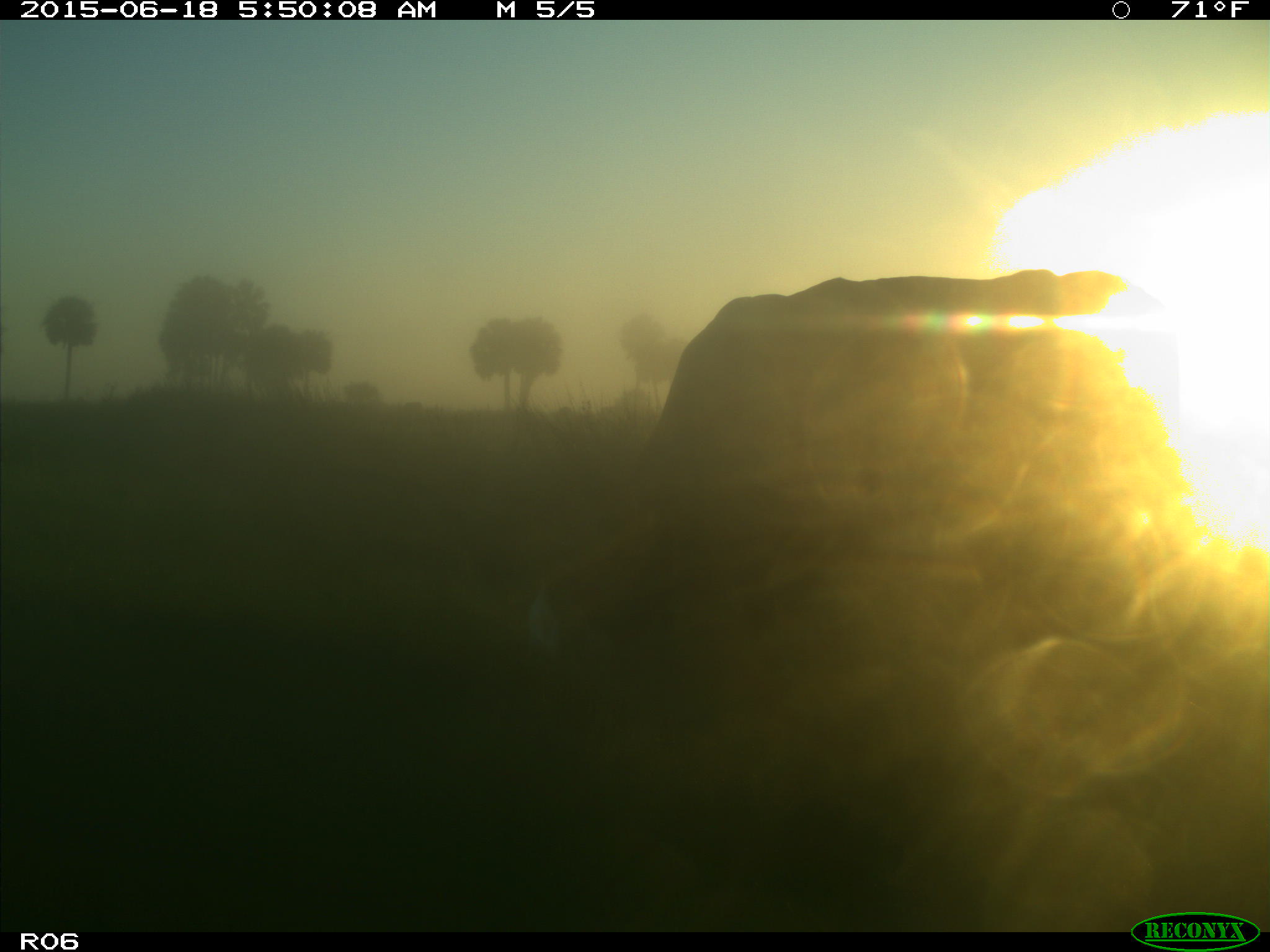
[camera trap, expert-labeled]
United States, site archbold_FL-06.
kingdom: Animalia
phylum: Chordata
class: Mammalia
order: Artiodactyla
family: Bovidae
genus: Bos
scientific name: Bos taurus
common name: domestic cow